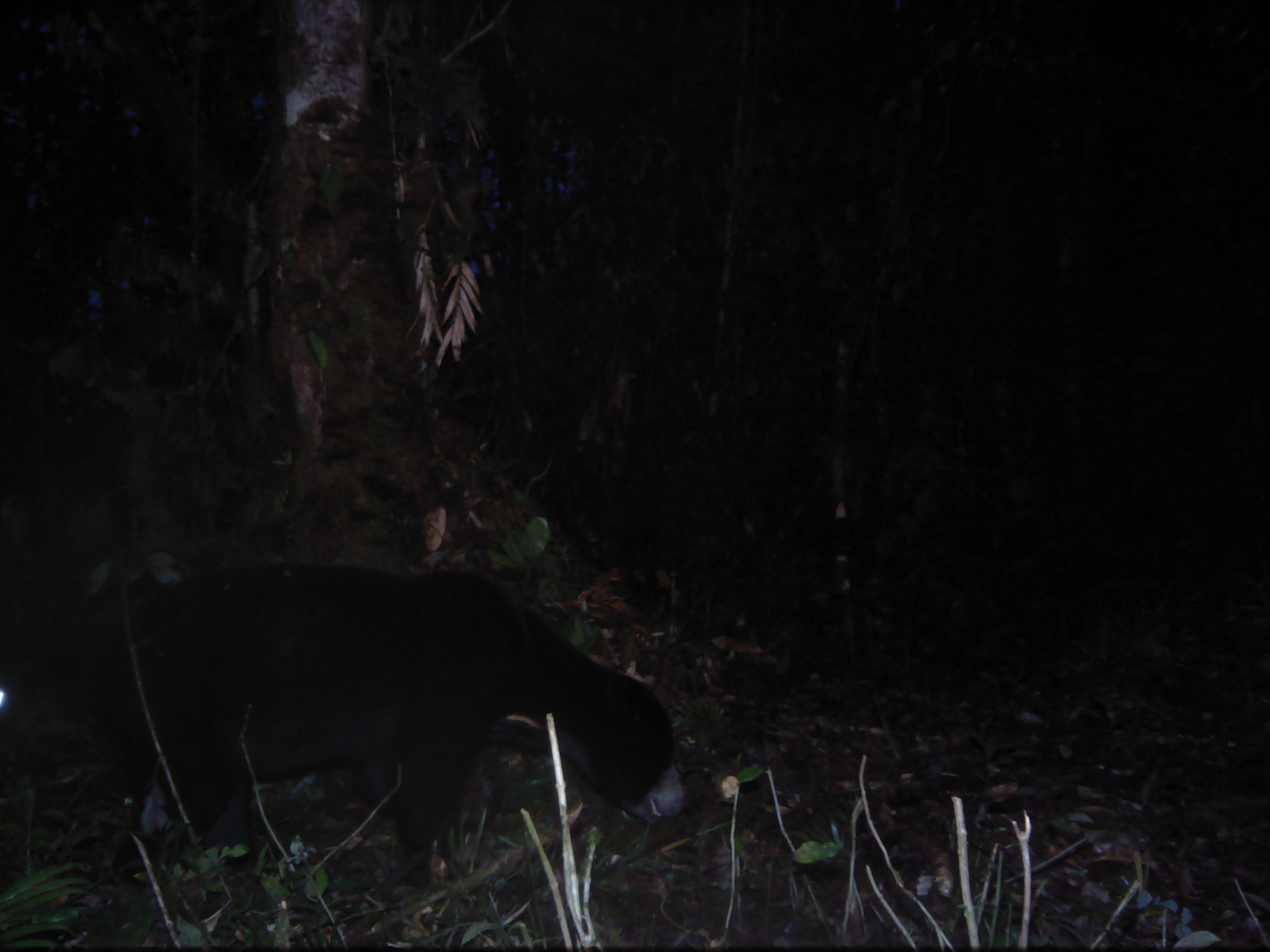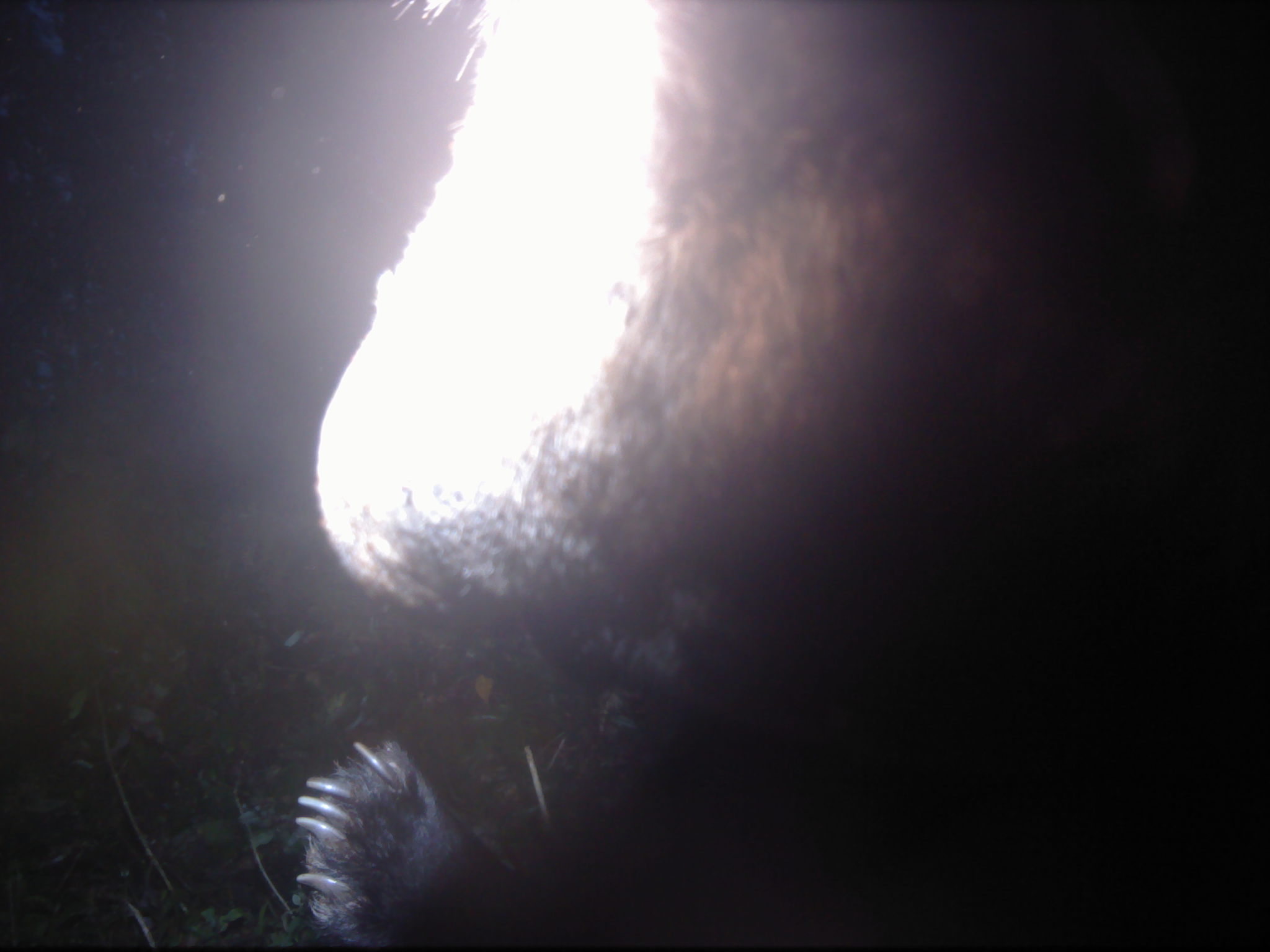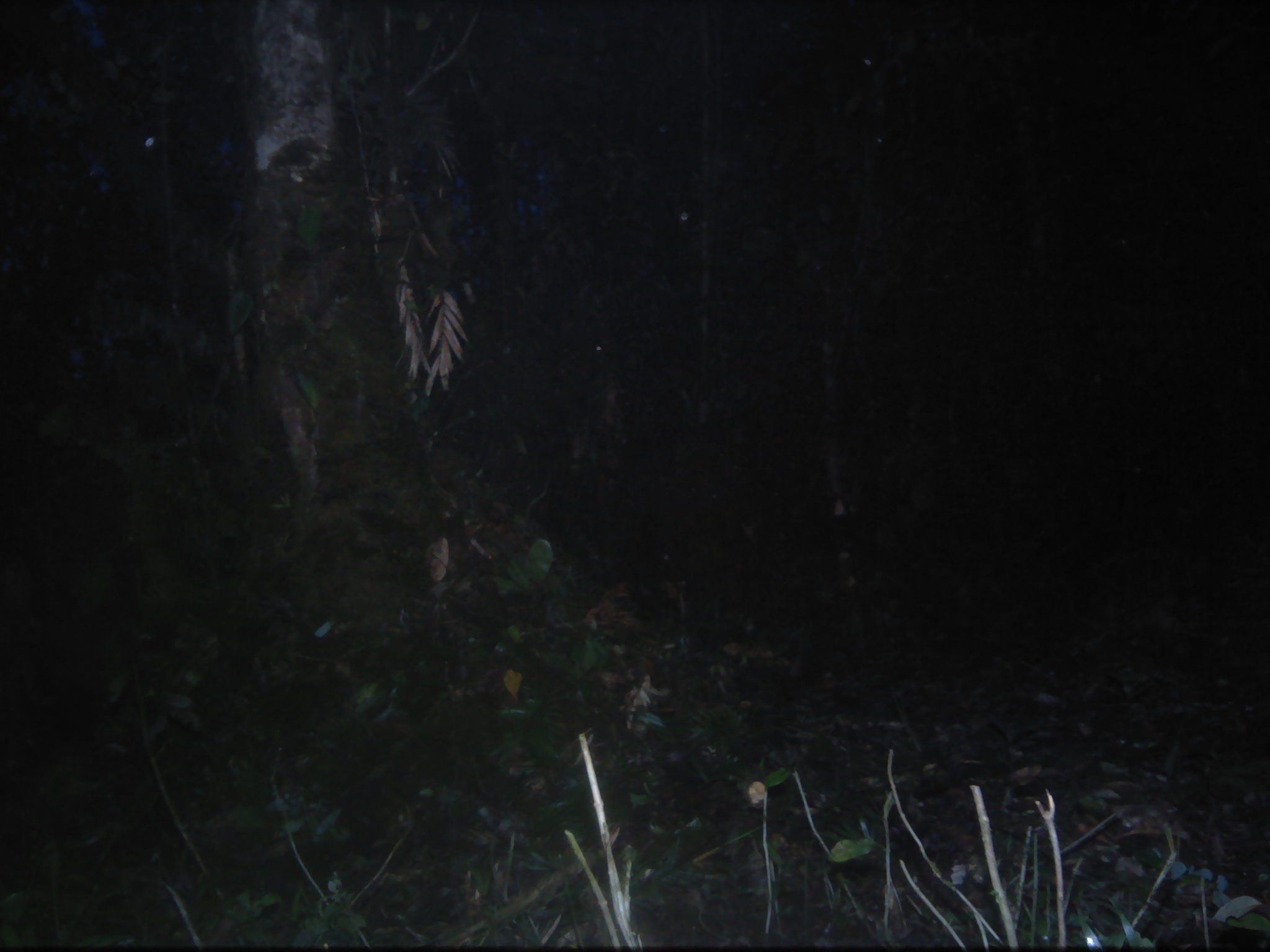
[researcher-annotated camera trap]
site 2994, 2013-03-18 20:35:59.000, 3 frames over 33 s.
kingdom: Animalia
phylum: Chordata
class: Mammalia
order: Carnivora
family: Ursidae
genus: Helarctos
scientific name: Helarctos malayanus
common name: sun bear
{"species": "Helarctos malayanus (sun bear)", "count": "1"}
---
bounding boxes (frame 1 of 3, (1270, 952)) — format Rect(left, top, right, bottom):
helarctos malayanus: Rect(98, 563, 684, 886)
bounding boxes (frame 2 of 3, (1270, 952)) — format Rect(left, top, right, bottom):
helarctos malayanus: Rect(293, 0, 1268, 950)